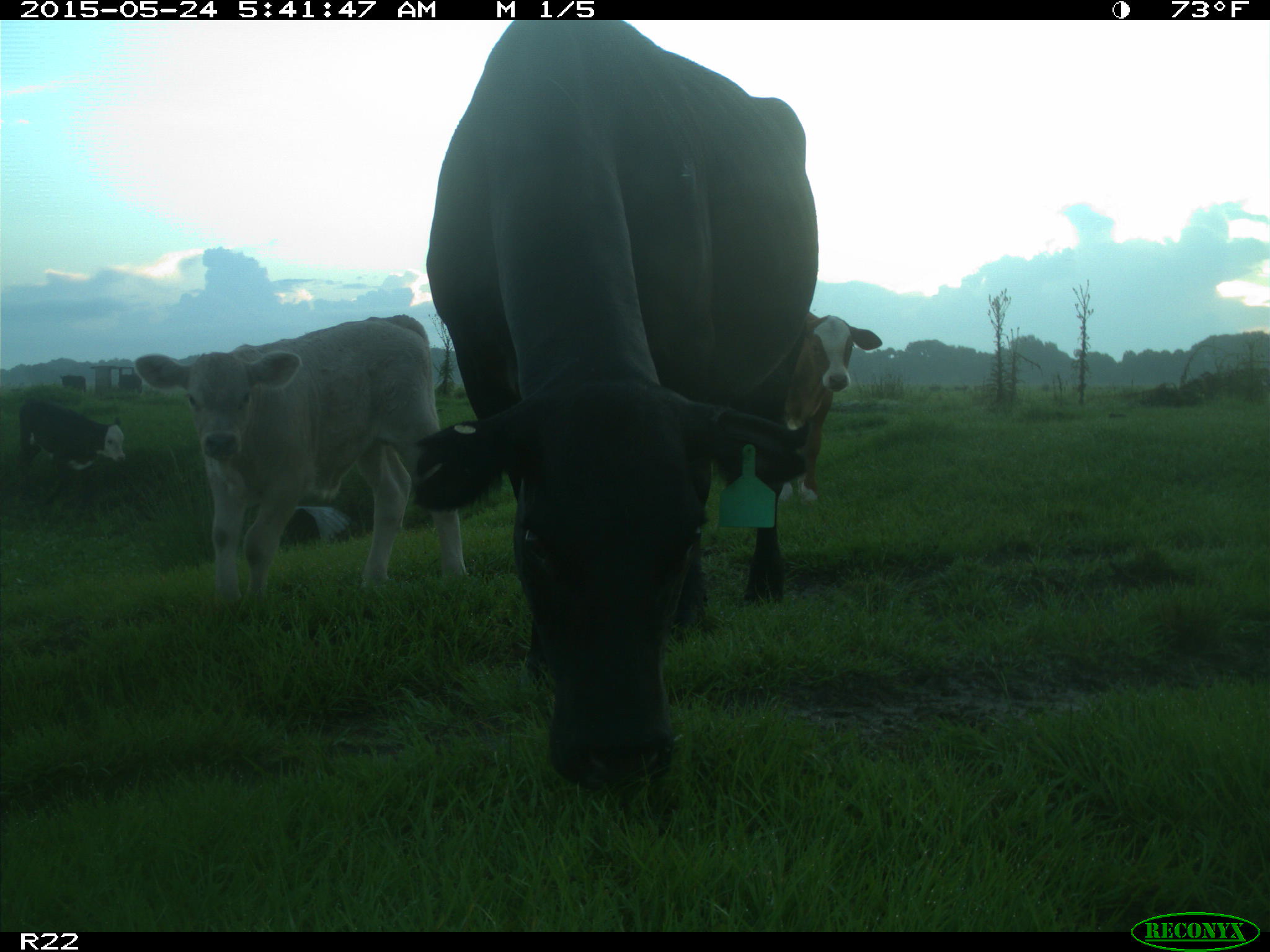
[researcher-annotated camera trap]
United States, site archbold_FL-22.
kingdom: Animalia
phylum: Chordata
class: Mammalia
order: Artiodactyla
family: Bovidae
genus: Bos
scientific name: Bos taurus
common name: domestic cow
Bos taurus (domestic cow).